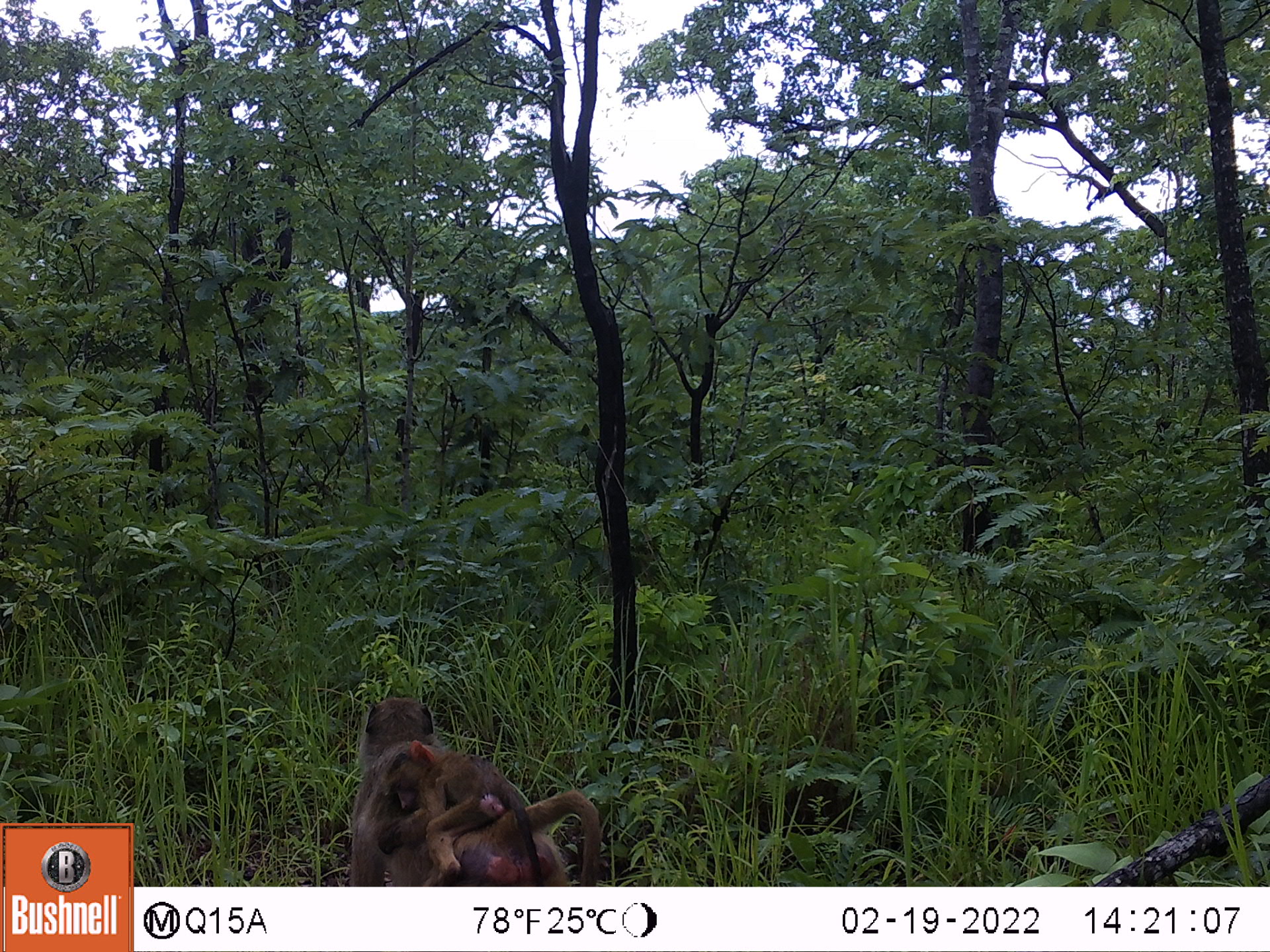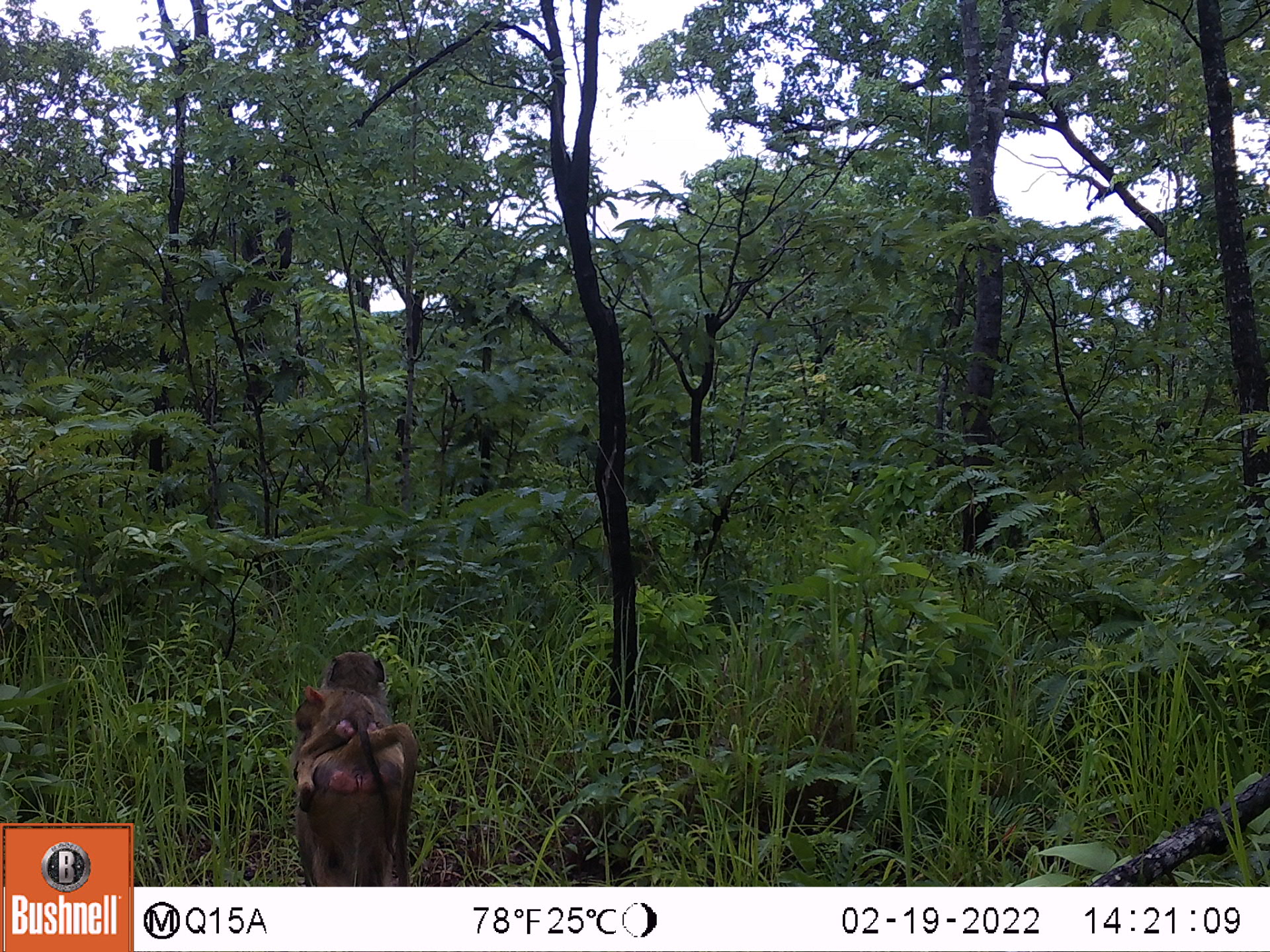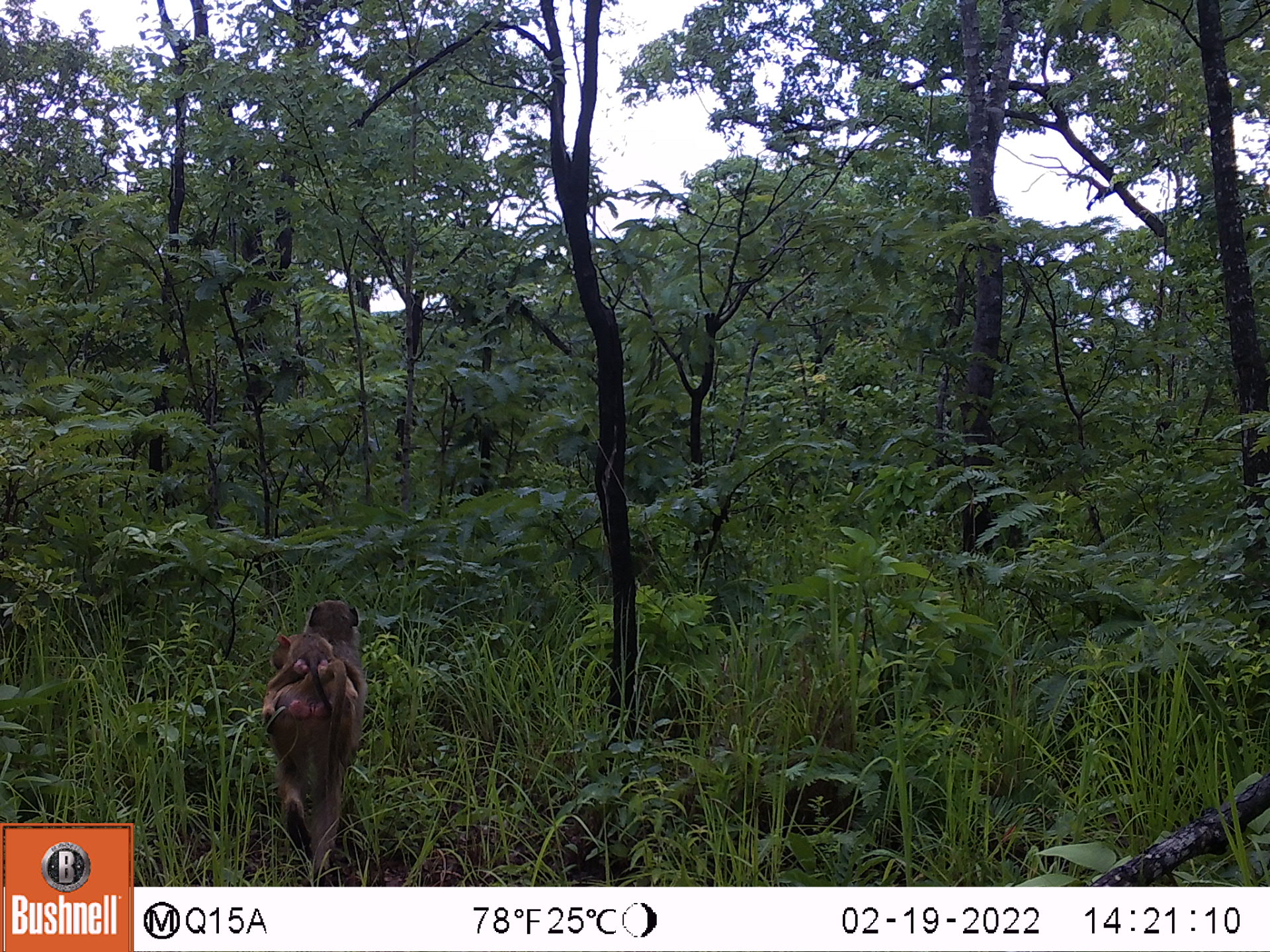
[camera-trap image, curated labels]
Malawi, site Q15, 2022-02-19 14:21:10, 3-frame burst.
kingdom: Animalia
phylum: Chordata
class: Mammalia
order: Primates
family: Cercopithecidae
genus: Papio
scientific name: Papio cynocephalus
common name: yellow baboon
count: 2